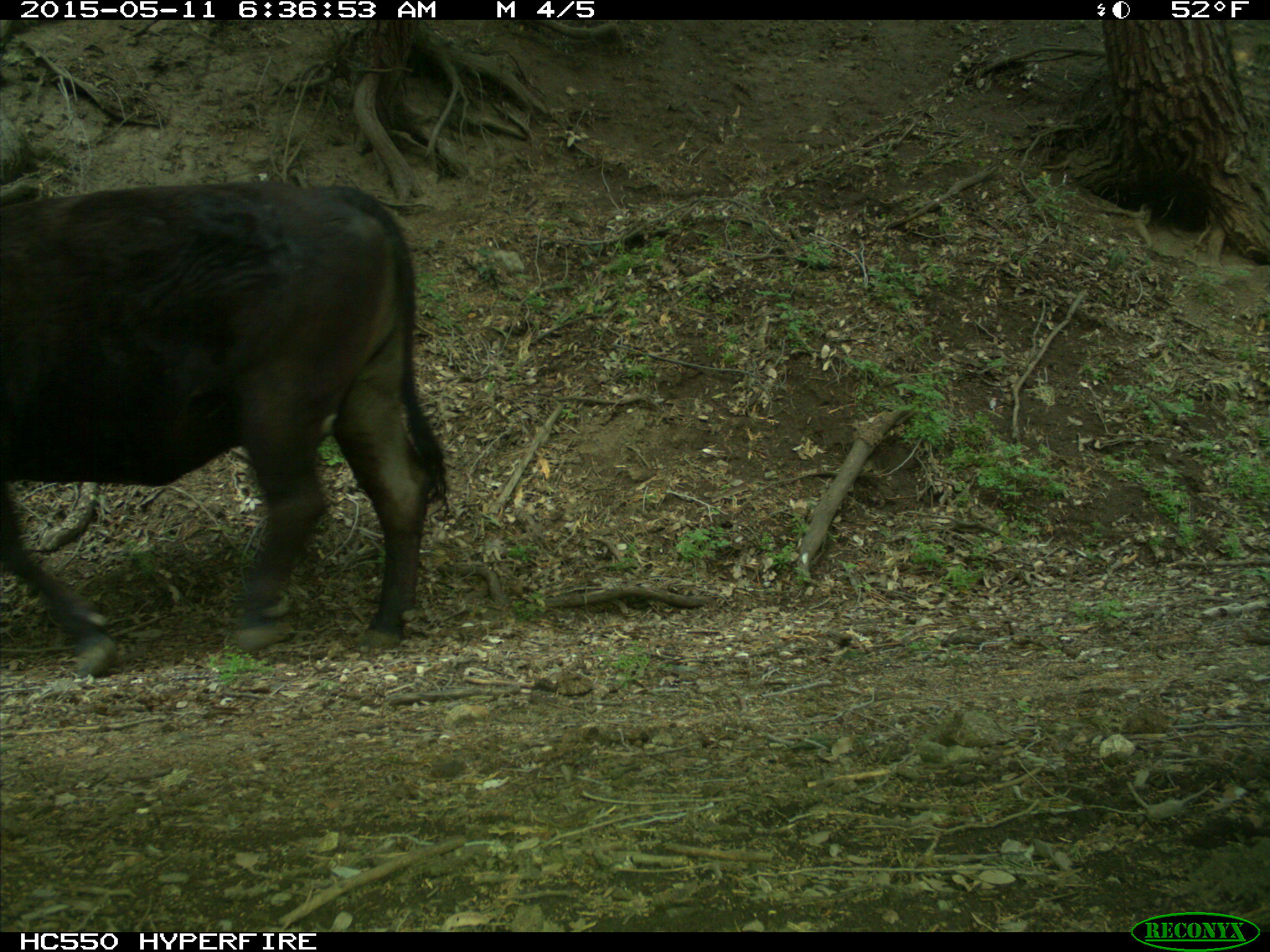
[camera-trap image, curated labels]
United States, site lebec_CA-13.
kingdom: Animalia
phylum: Chordata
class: Mammalia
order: Artiodactyla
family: Bovidae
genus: Bos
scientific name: Bos taurus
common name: domestic cow